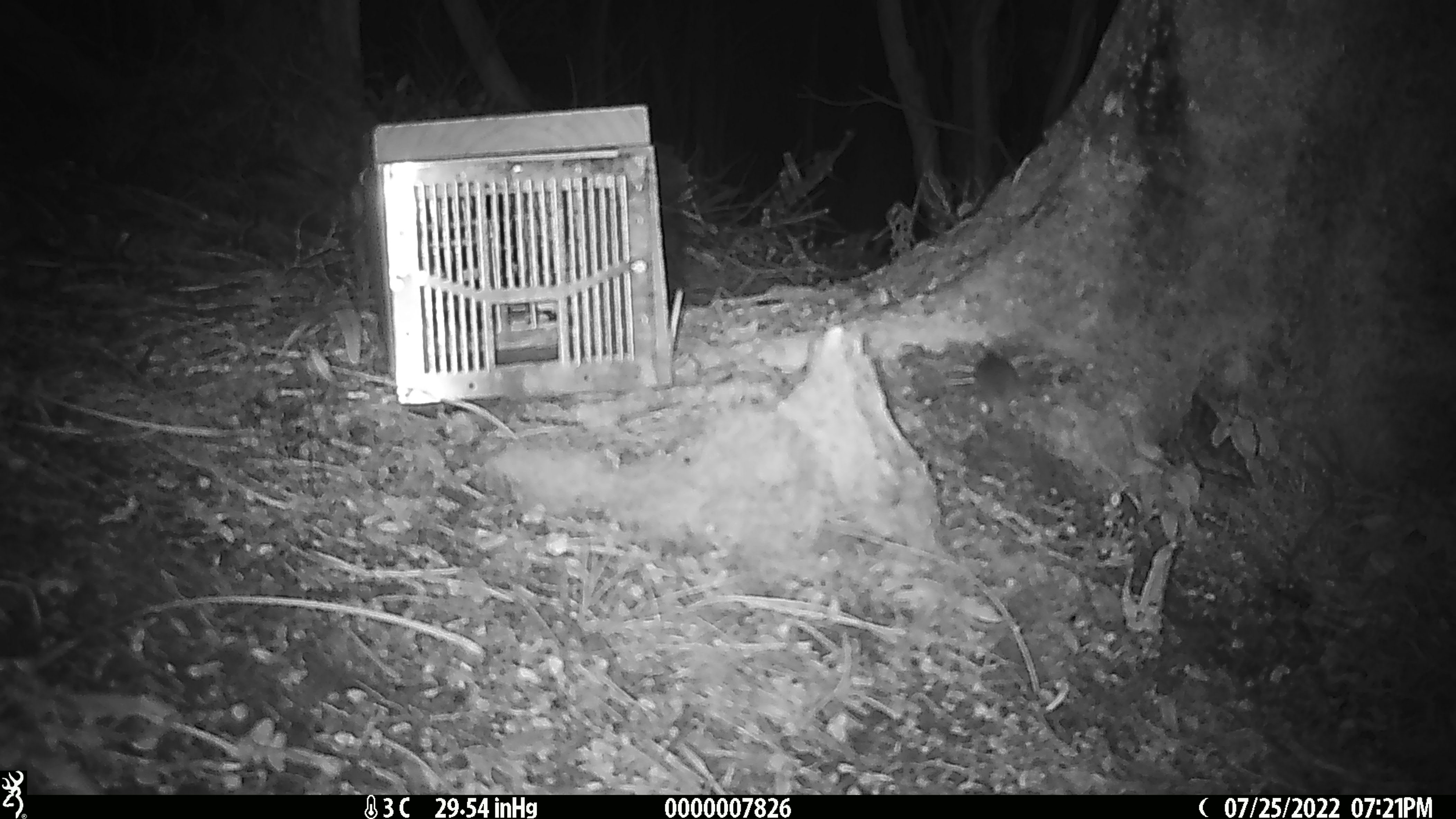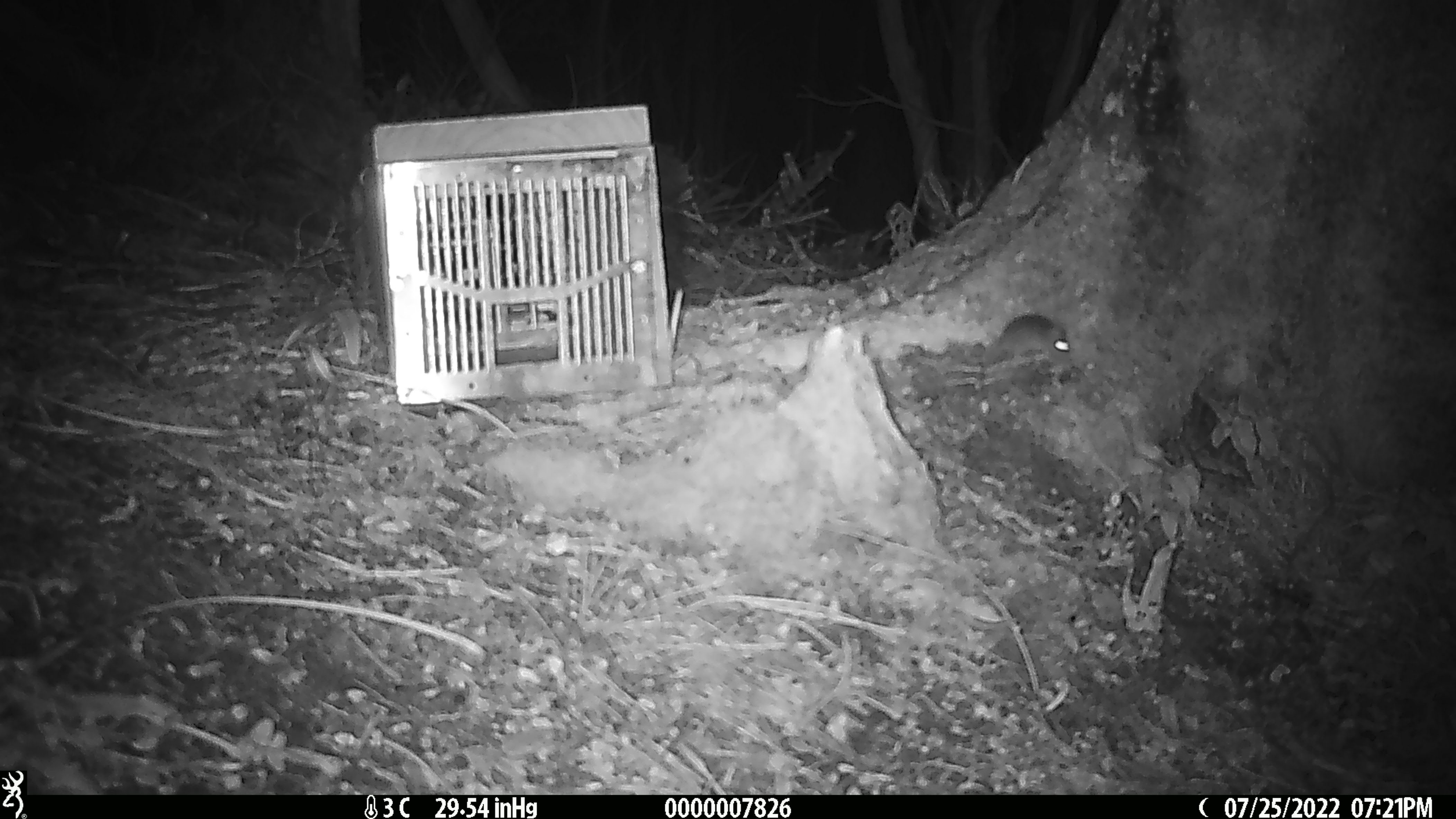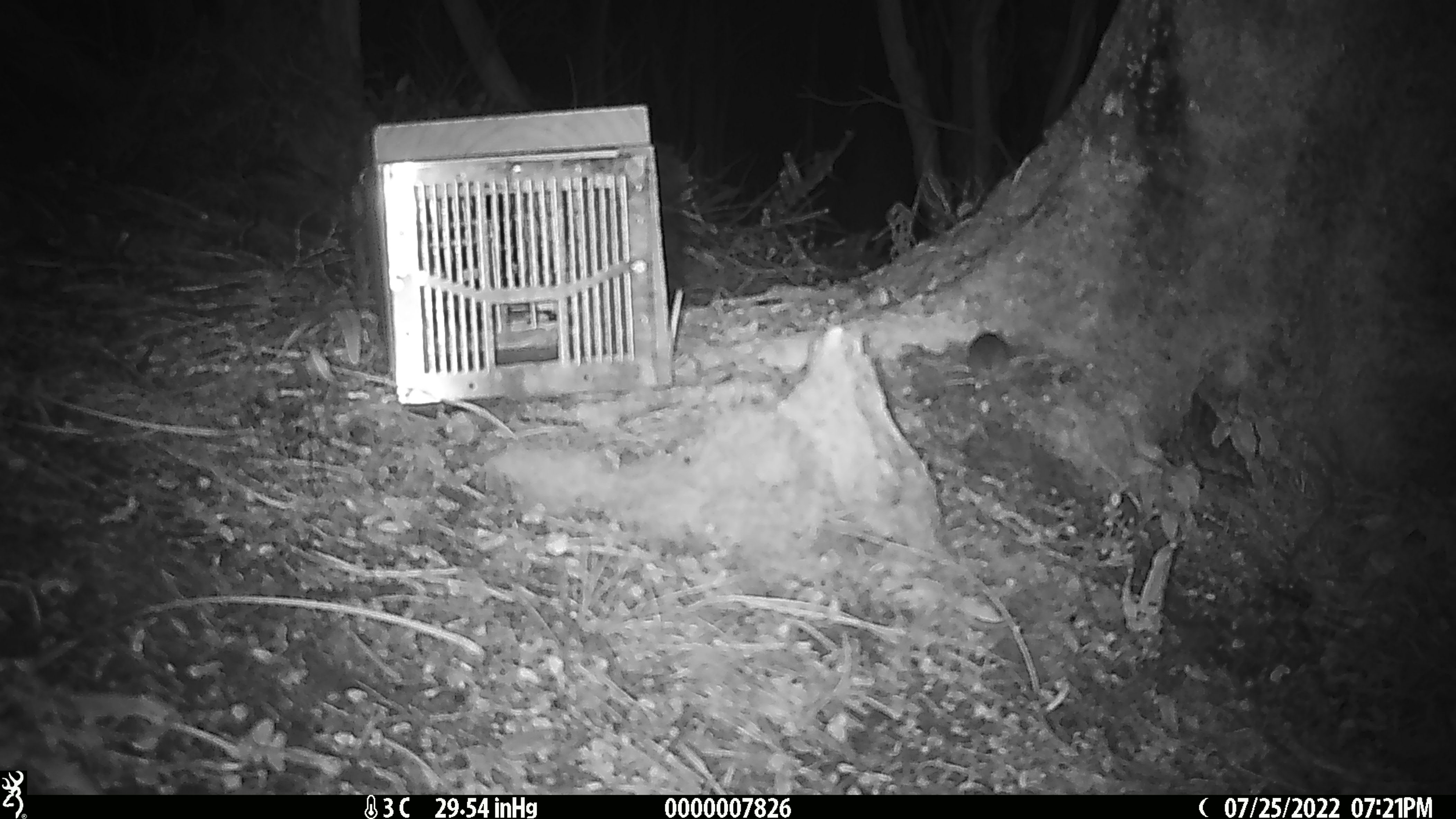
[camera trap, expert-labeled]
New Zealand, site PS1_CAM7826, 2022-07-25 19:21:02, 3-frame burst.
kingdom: Animalia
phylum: Chordata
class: Mammalia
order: Rodentia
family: Muridae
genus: Mus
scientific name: Mus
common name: mouse